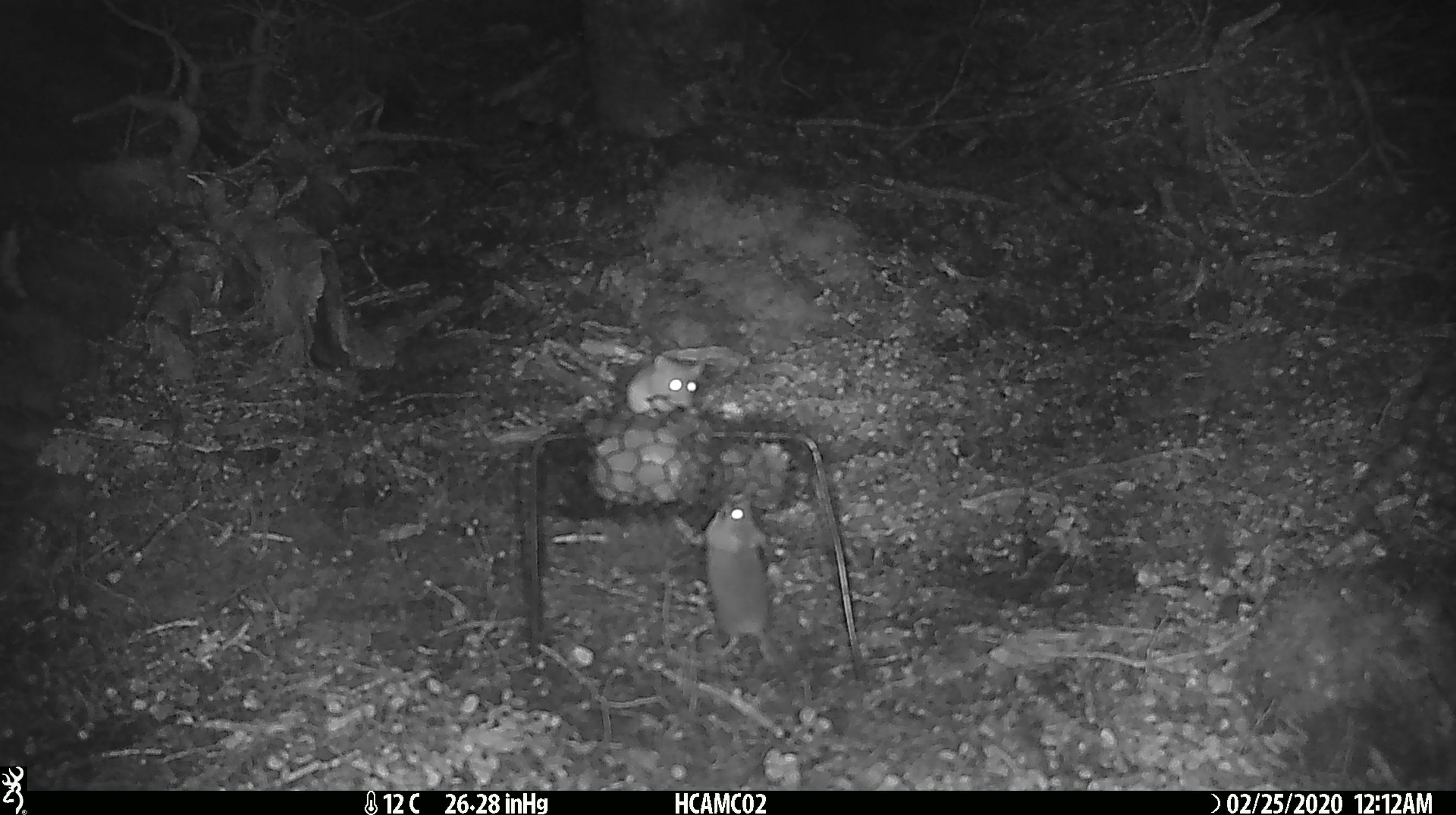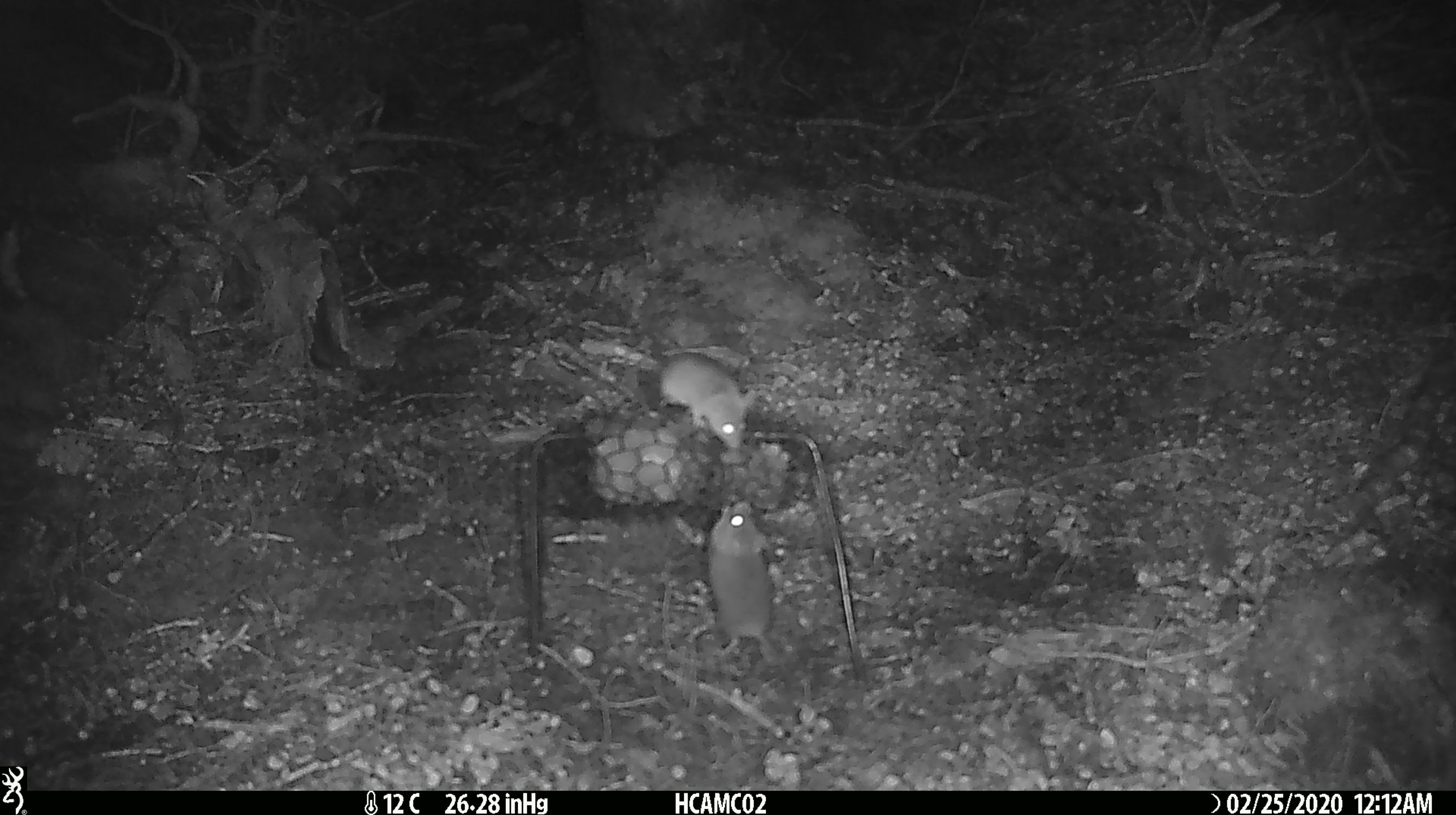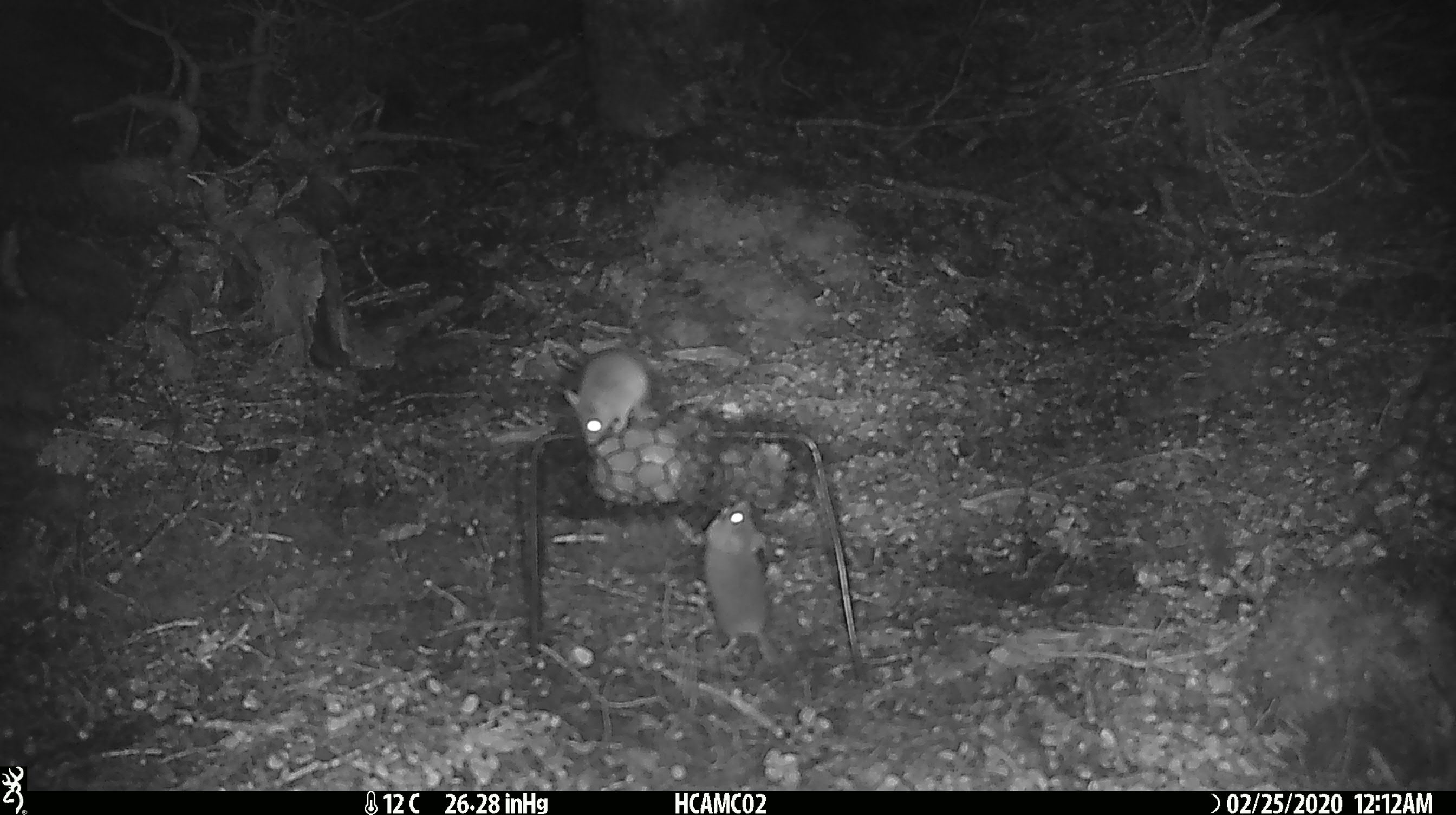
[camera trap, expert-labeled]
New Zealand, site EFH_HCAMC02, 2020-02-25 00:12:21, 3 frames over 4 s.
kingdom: Animalia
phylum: Chordata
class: Mammalia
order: Rodentia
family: Muridae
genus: Mus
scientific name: Mus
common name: mouse